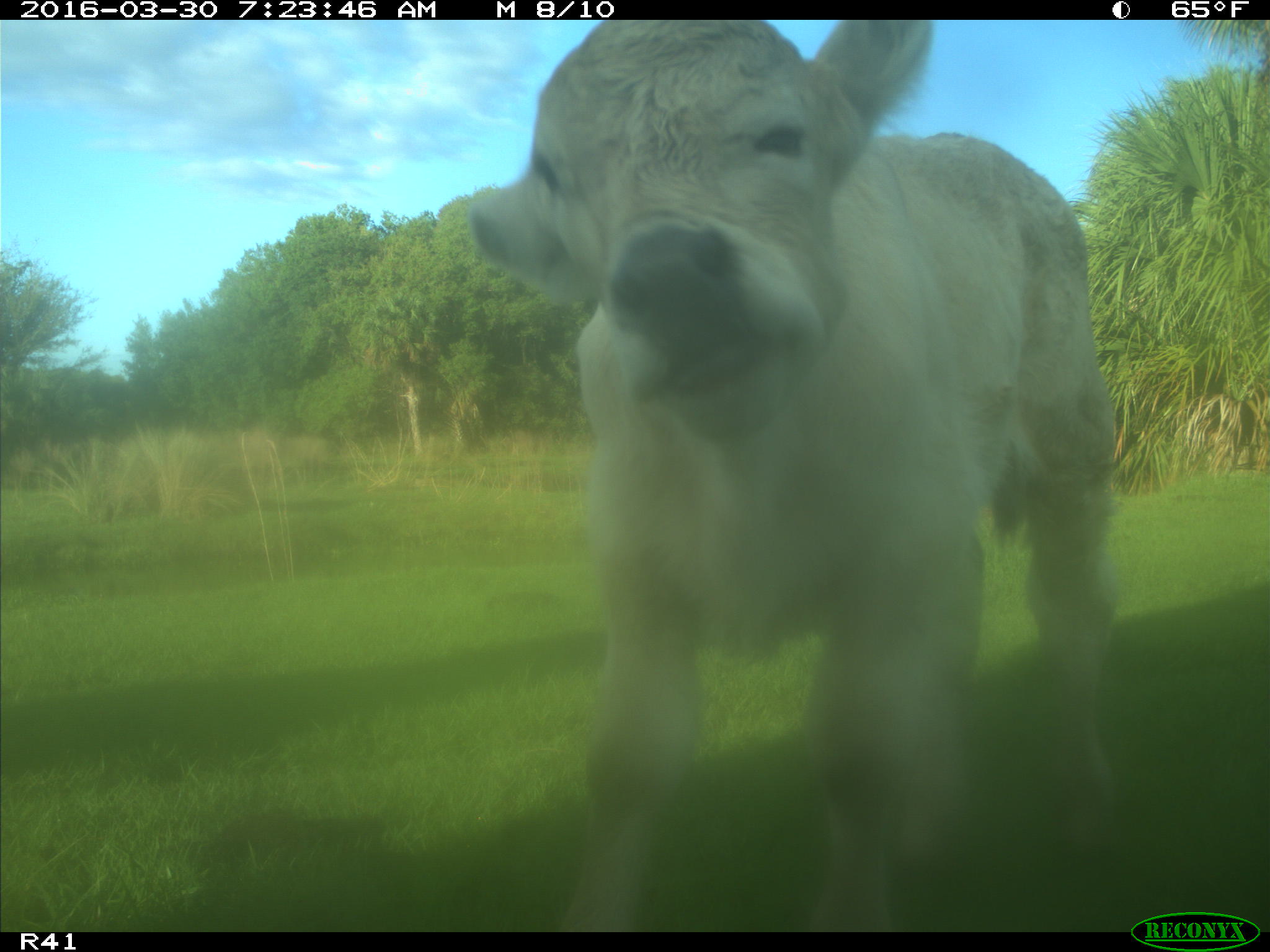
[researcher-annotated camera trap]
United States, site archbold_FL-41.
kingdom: Animalia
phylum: Chordata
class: Mammalia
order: Artiodactyla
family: Bovidae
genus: Bos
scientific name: Bos taurus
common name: domestic cow